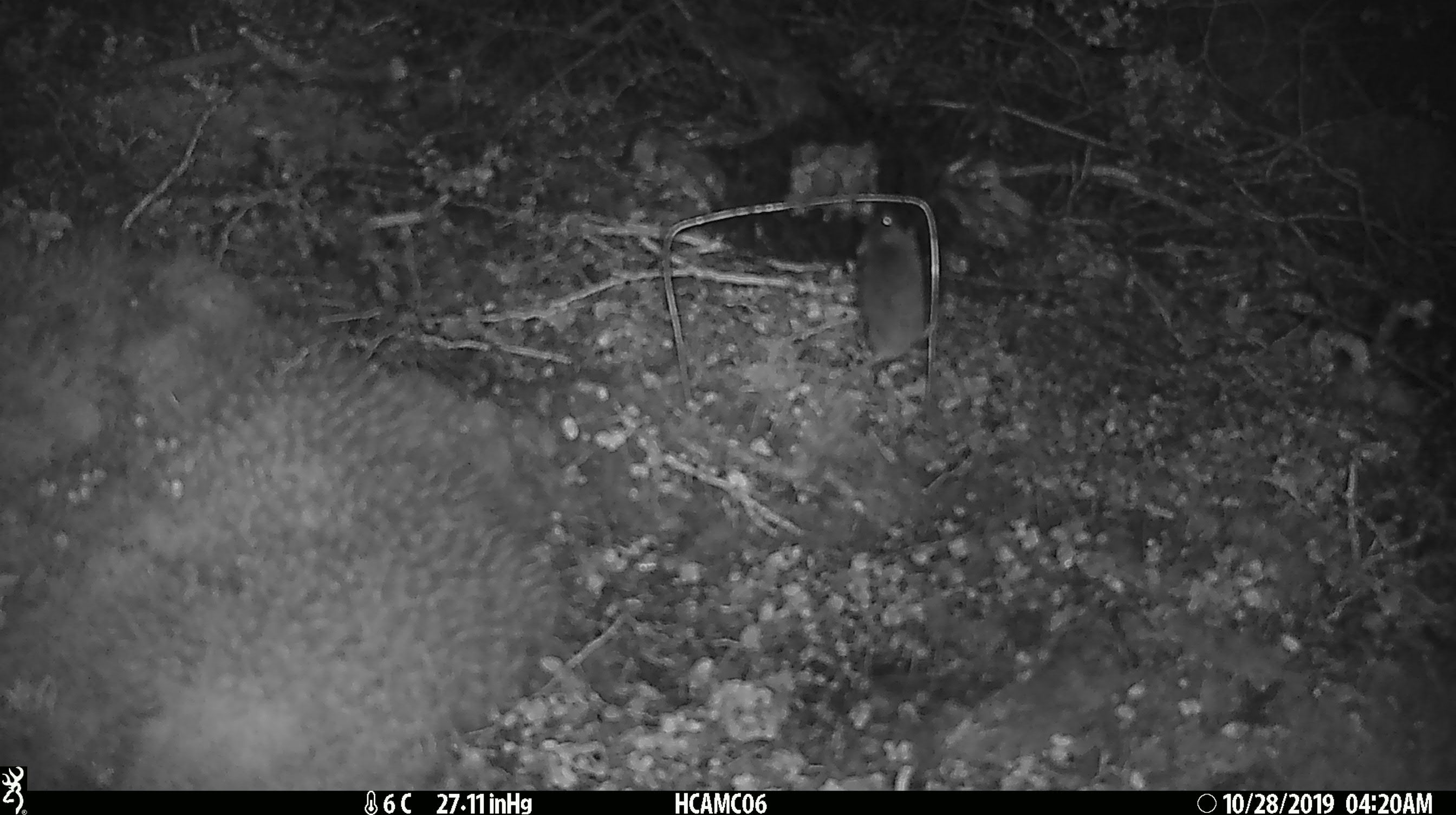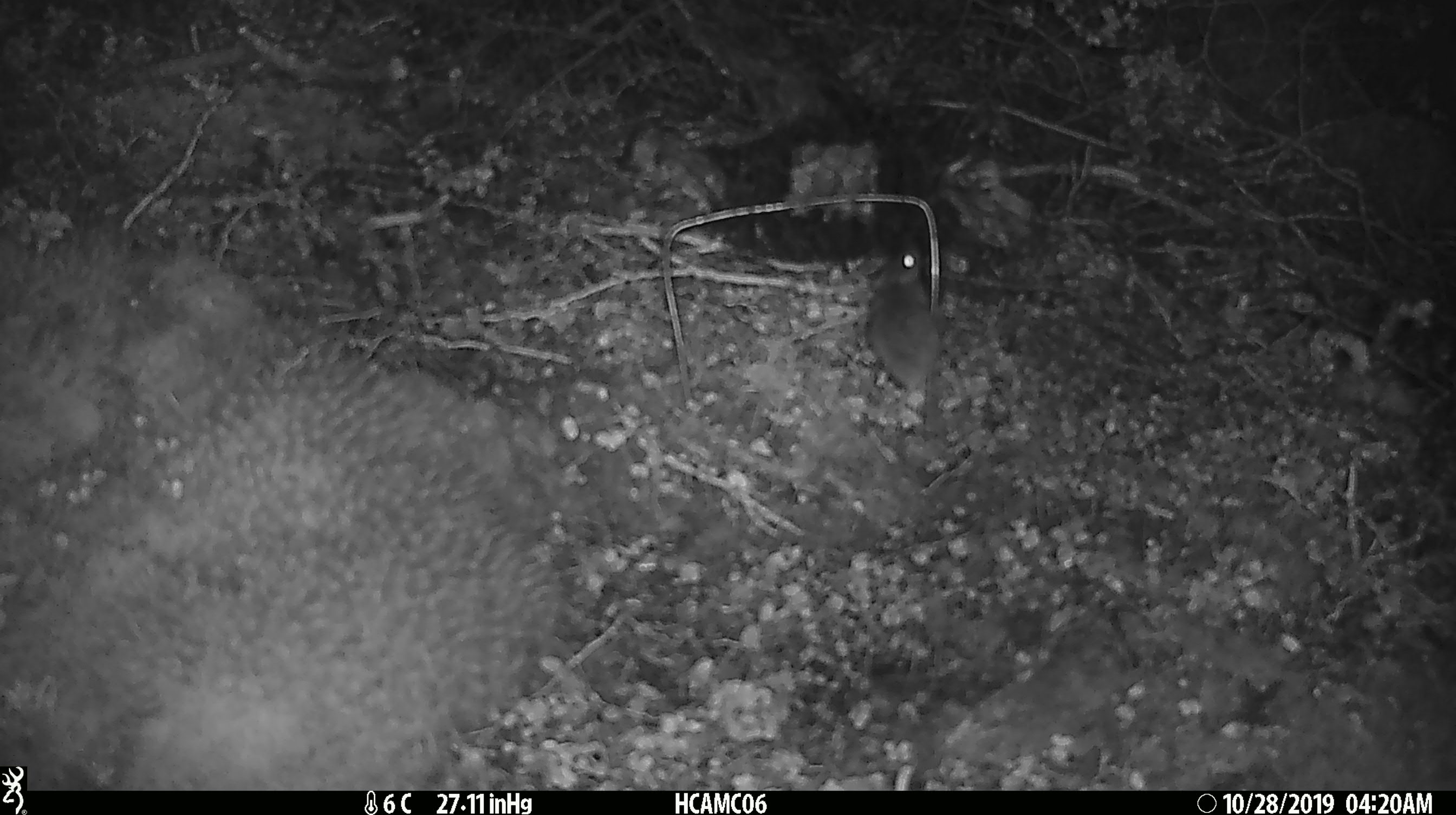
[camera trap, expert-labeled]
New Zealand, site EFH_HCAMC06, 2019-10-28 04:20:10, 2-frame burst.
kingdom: Animalia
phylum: Chordata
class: Mammalia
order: Rodentia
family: Muridae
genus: Mus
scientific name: Mus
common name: mouse